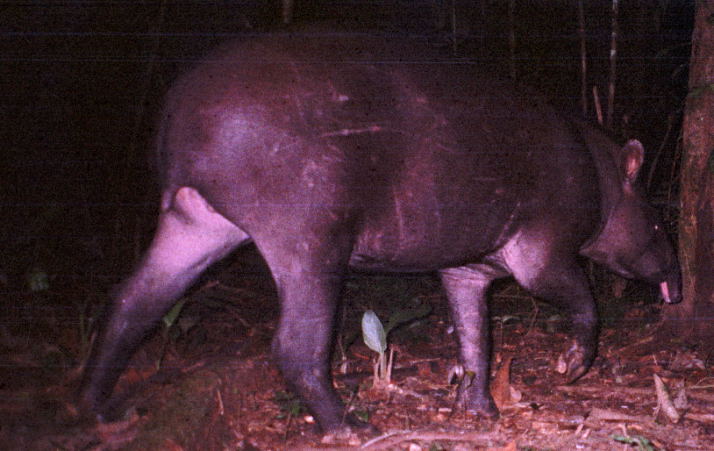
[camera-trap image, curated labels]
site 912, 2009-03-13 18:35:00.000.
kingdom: Animalia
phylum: Chordata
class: Mammalia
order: Perissodactyla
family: Tapiridae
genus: Tapirus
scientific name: Tapirus terrestris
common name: south american tapir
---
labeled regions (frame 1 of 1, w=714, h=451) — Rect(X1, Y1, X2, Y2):
tapirus terrestris: Rect(73, 19, 684, 447)